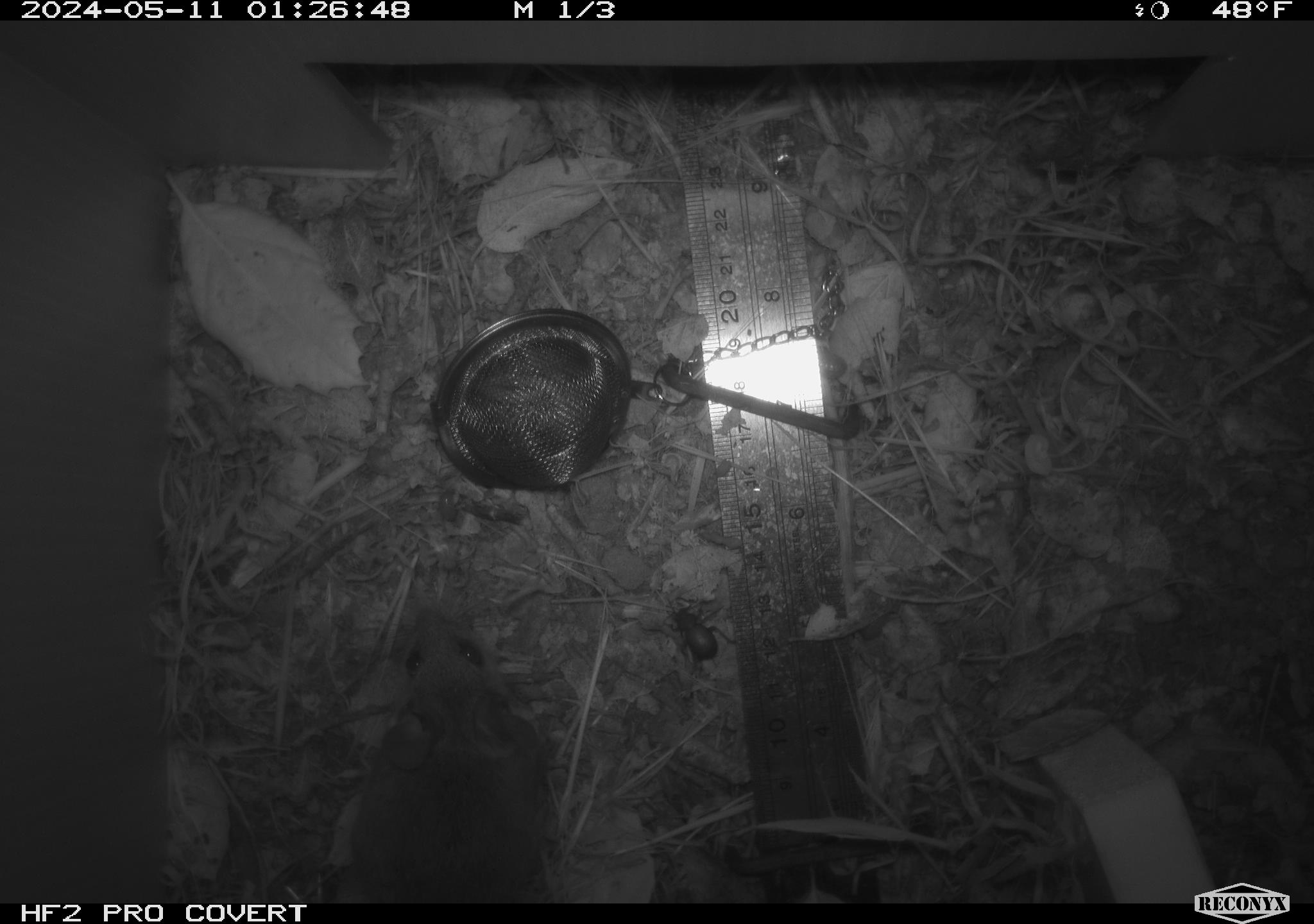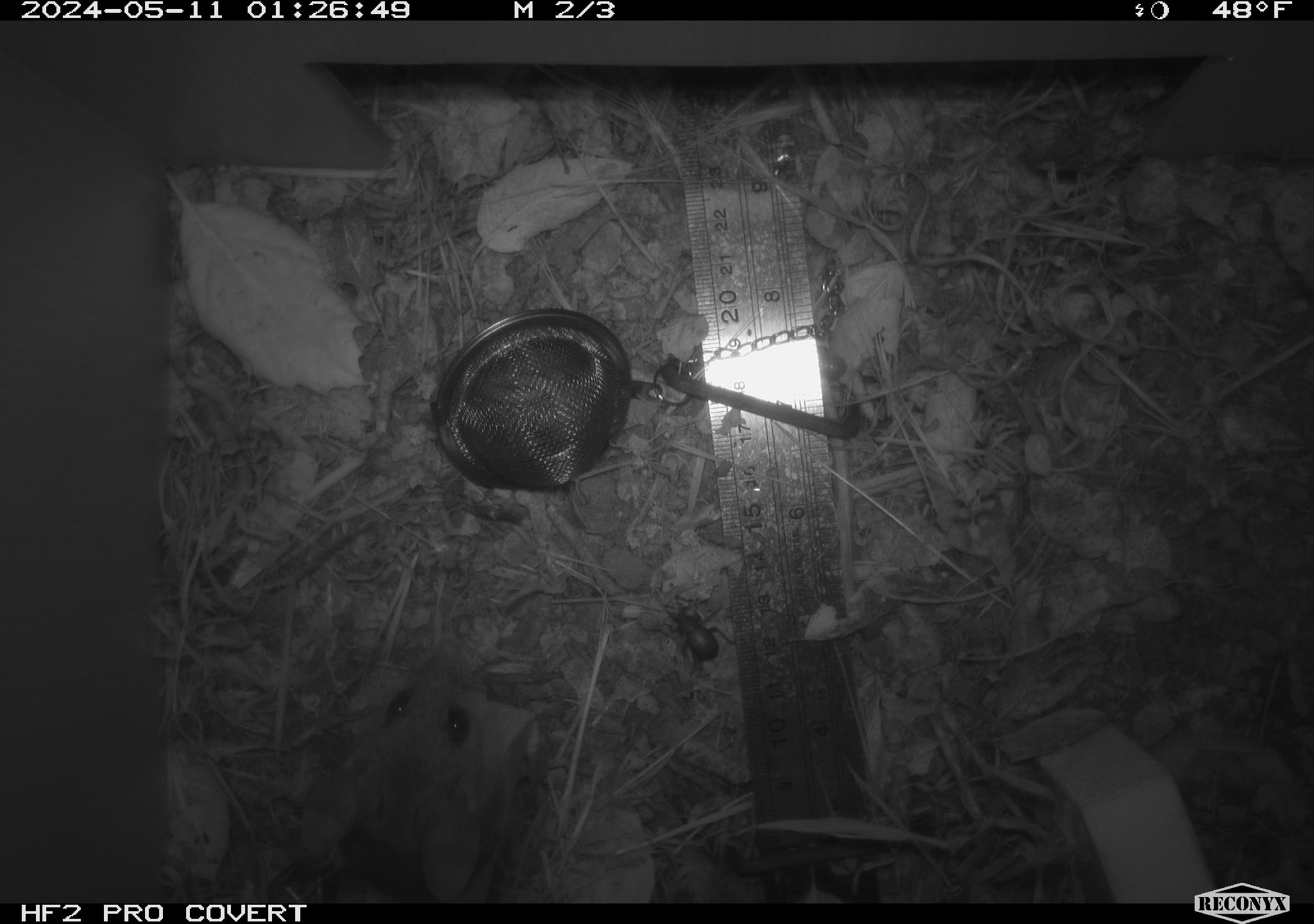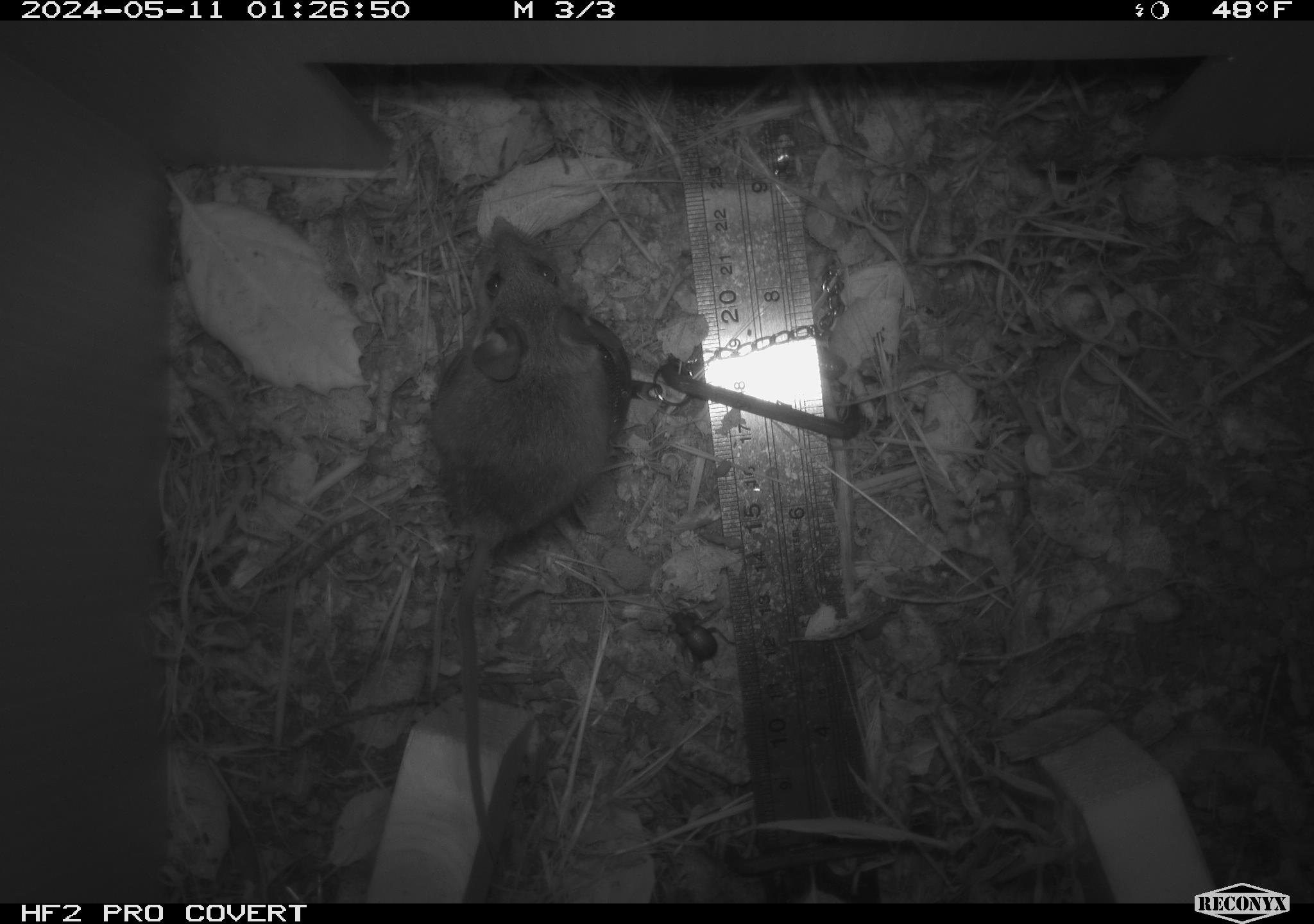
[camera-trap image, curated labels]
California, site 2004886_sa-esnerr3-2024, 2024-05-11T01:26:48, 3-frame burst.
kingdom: Animalia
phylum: Chordata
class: Mammalia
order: Rodentia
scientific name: Rodentia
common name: rodent